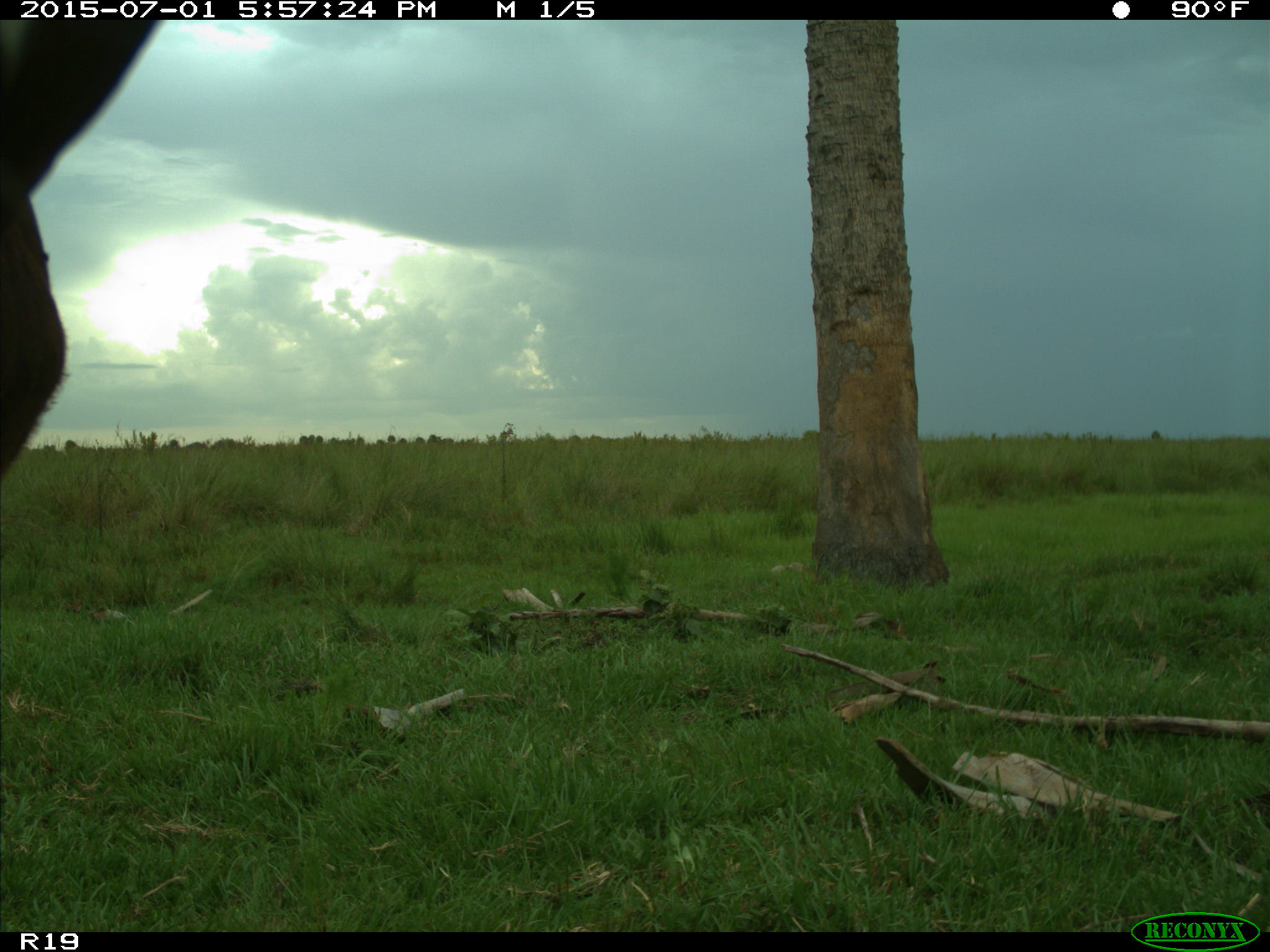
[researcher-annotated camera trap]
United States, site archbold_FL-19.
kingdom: Animalia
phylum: Chordata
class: Mammalia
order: Artiodactyla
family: Bovidae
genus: Bos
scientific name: Bos taurus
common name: domestic cow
Bos taurus (domestic cow).